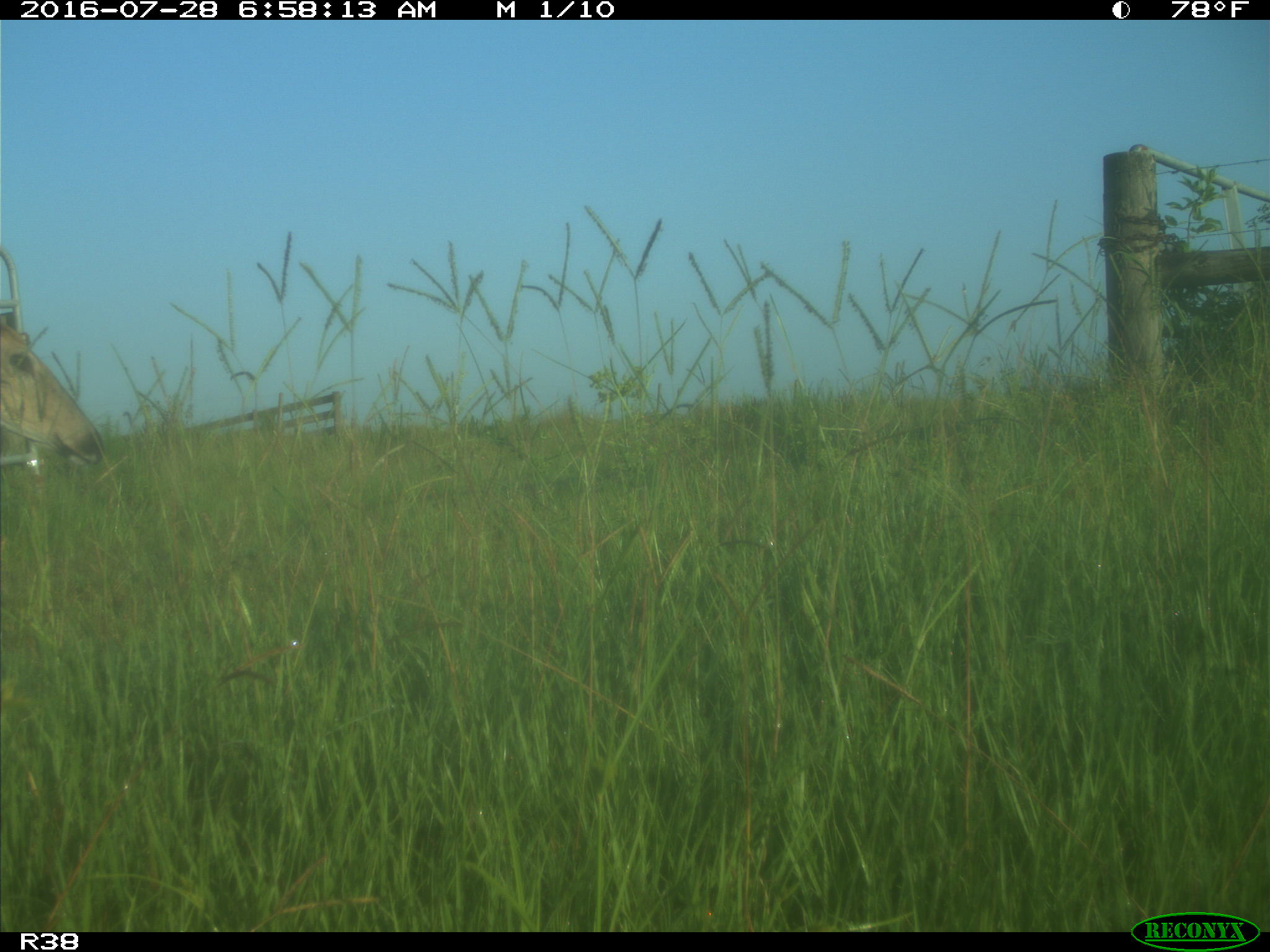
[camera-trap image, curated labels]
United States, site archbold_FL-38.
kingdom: Animalia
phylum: Chordata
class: Mammalia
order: Artiodactyla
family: Cervidae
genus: Odocoileus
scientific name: Odocoileus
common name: deer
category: unidentified deer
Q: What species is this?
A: Unidentified deer (deer) (Odocoileus).